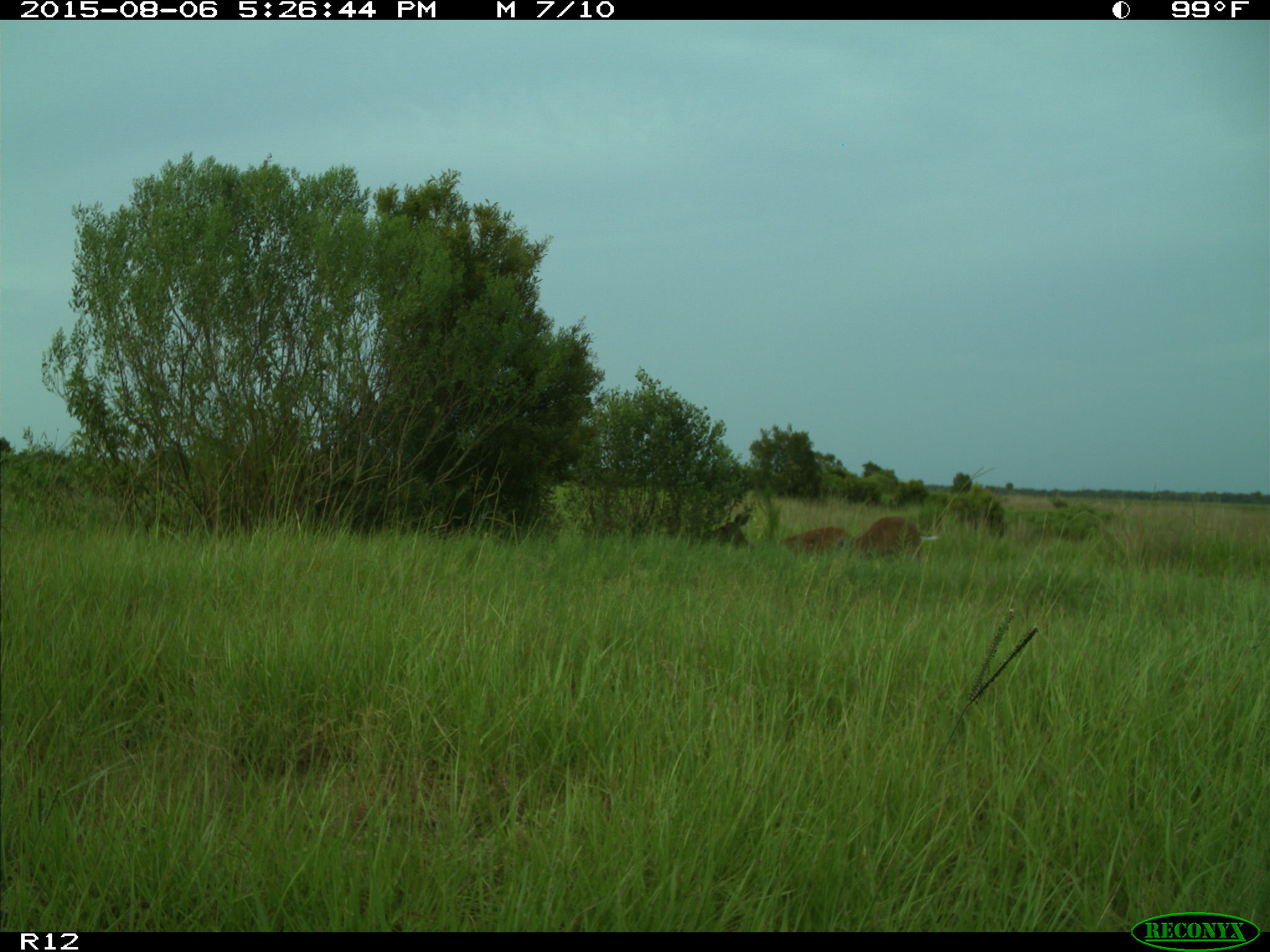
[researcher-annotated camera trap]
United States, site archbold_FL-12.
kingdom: Animalia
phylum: Chordata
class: Mammalia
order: Artiodactyla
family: Cervidae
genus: Odocoileus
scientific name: Odocoileus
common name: deer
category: unidentified deer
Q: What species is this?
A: Unidentified deer (deer) (Odocoileus).